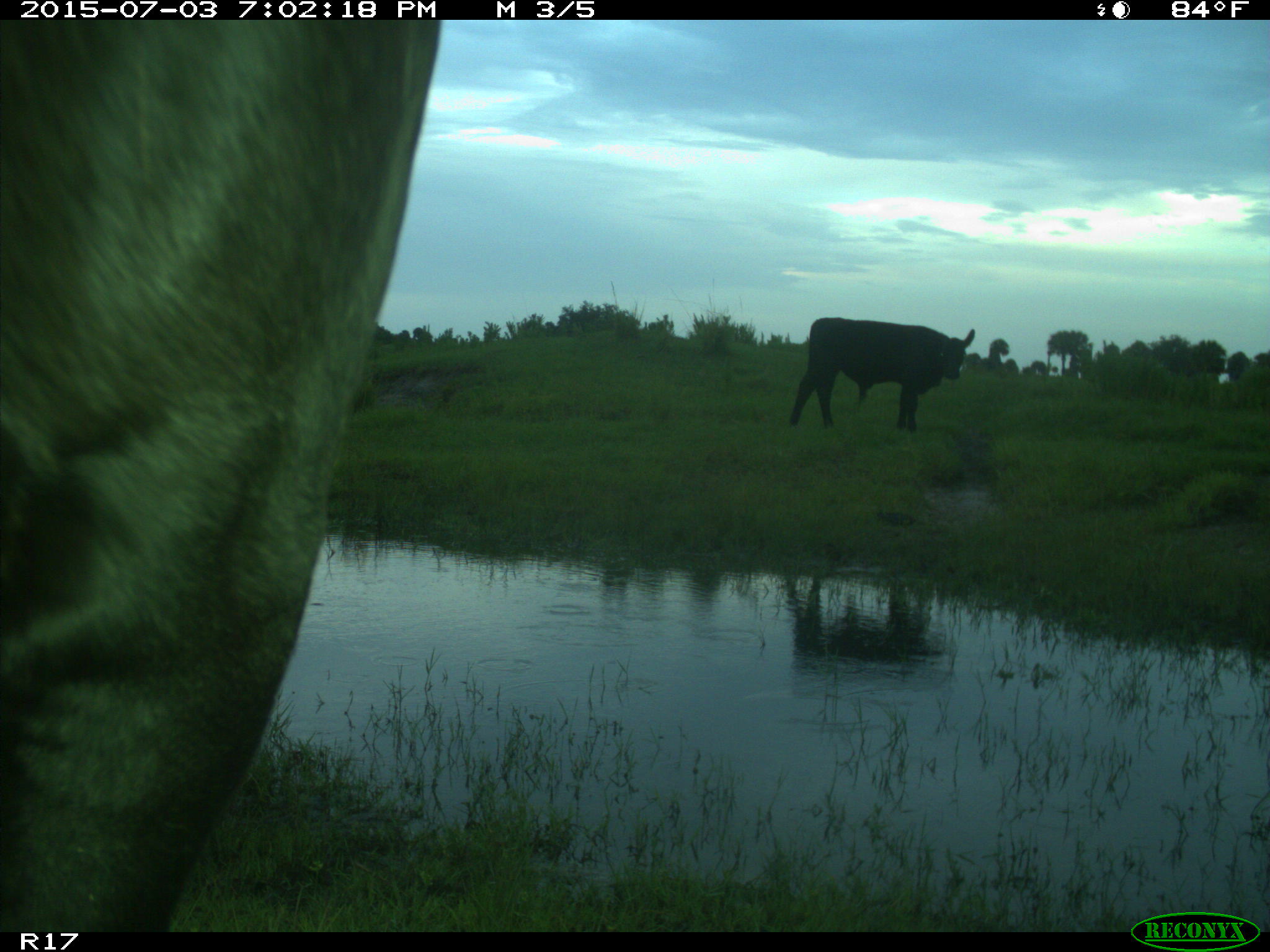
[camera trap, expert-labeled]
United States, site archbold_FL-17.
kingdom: Animalia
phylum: Chordata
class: Mammalia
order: Artiodactyla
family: Bovidae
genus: Bos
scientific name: Bos taurus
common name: domestic cow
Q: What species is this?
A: Bos taurus (domestic cow).